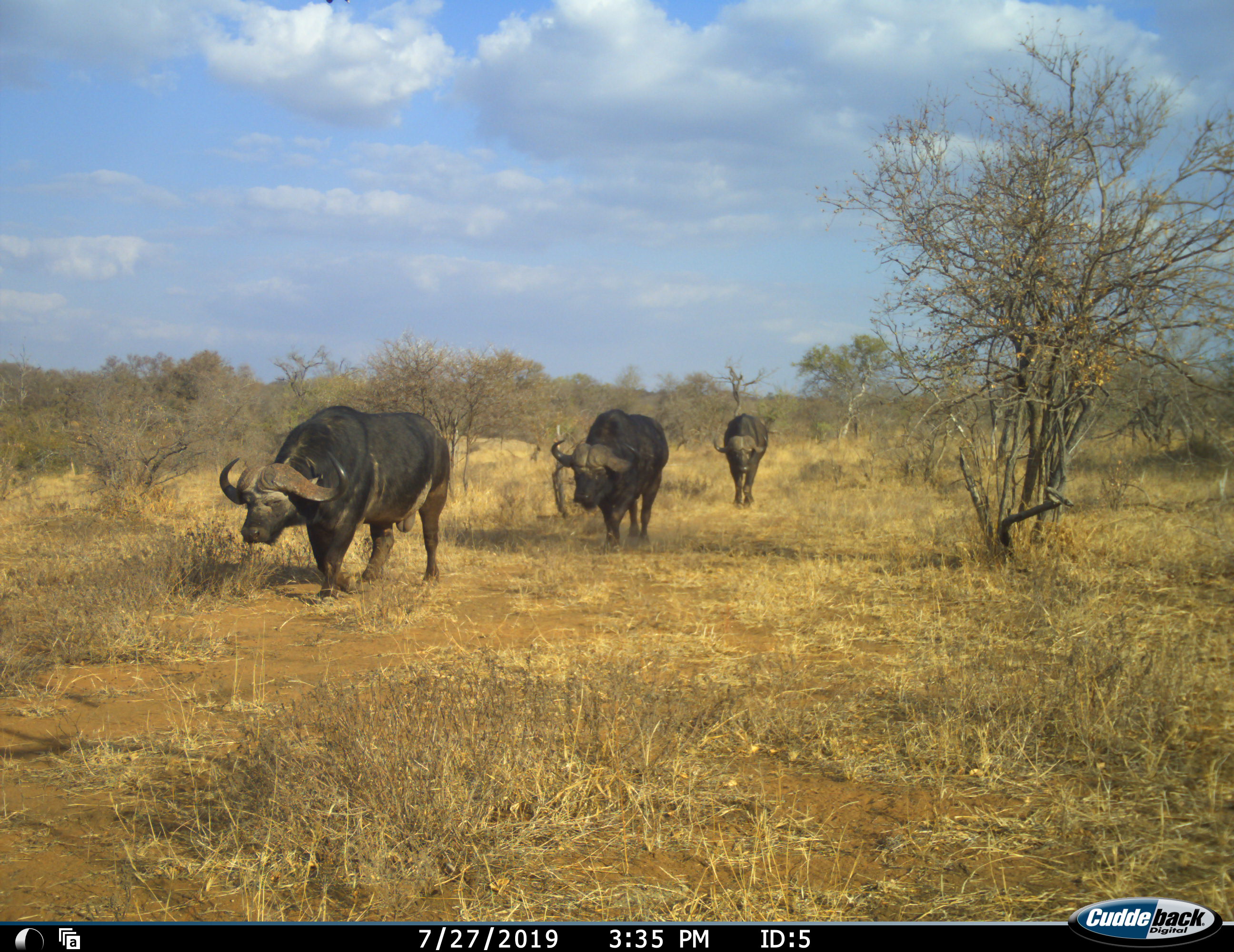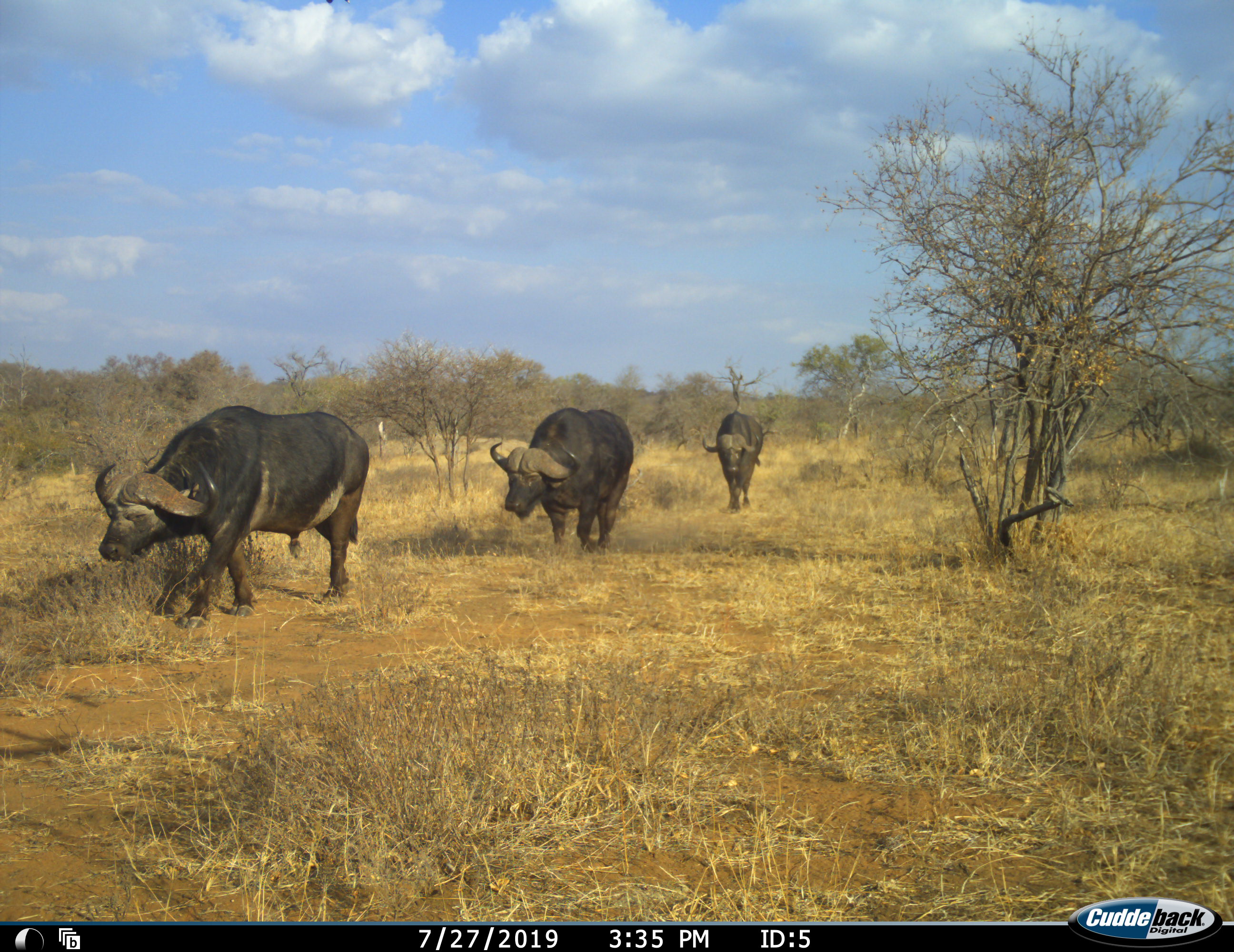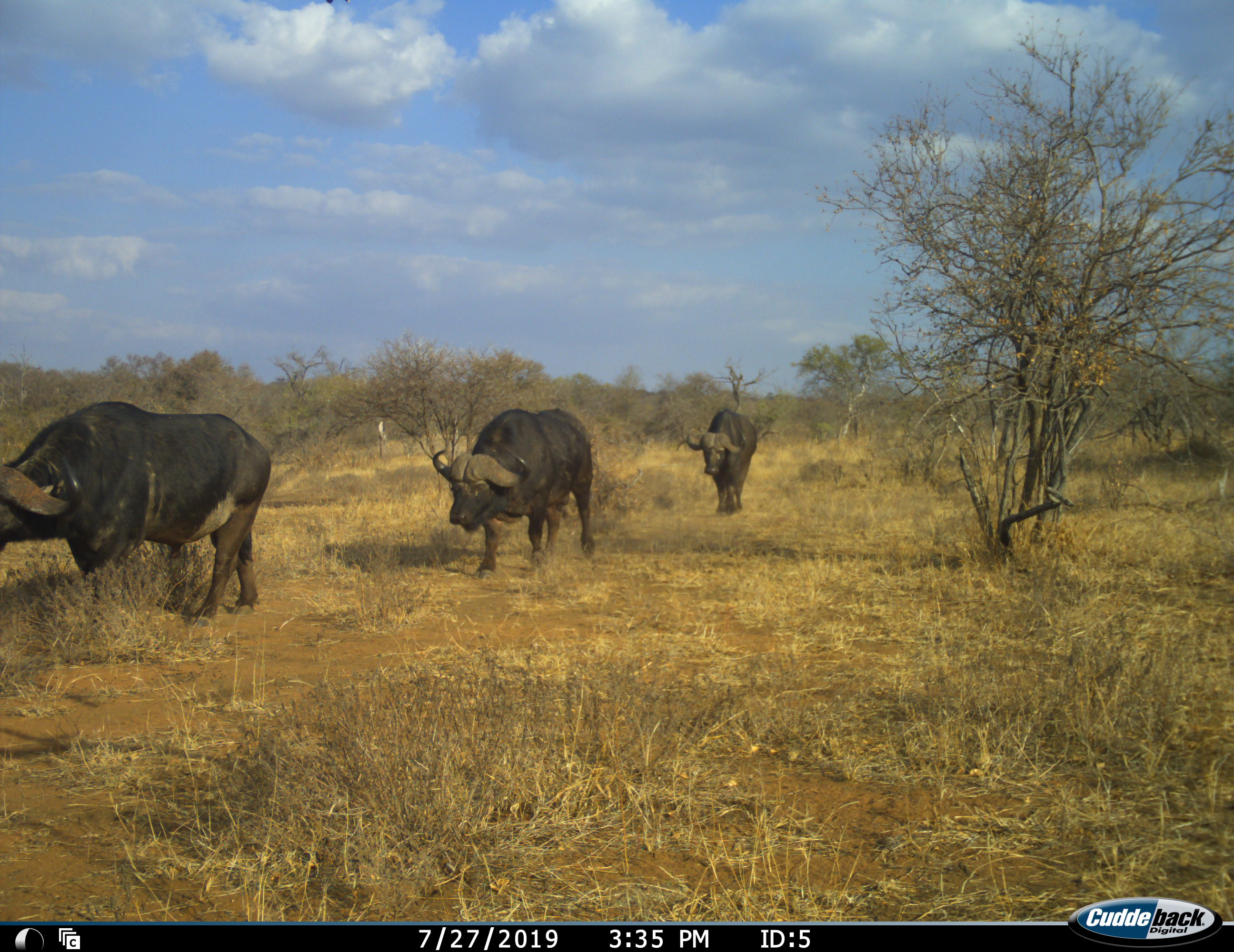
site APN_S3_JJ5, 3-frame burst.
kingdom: Animalia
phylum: Chordata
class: Mammalia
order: Artiodactyla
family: Bovidae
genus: Syncerus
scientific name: Syncerus caffer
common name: african buffalo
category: buffalo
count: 3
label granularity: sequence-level